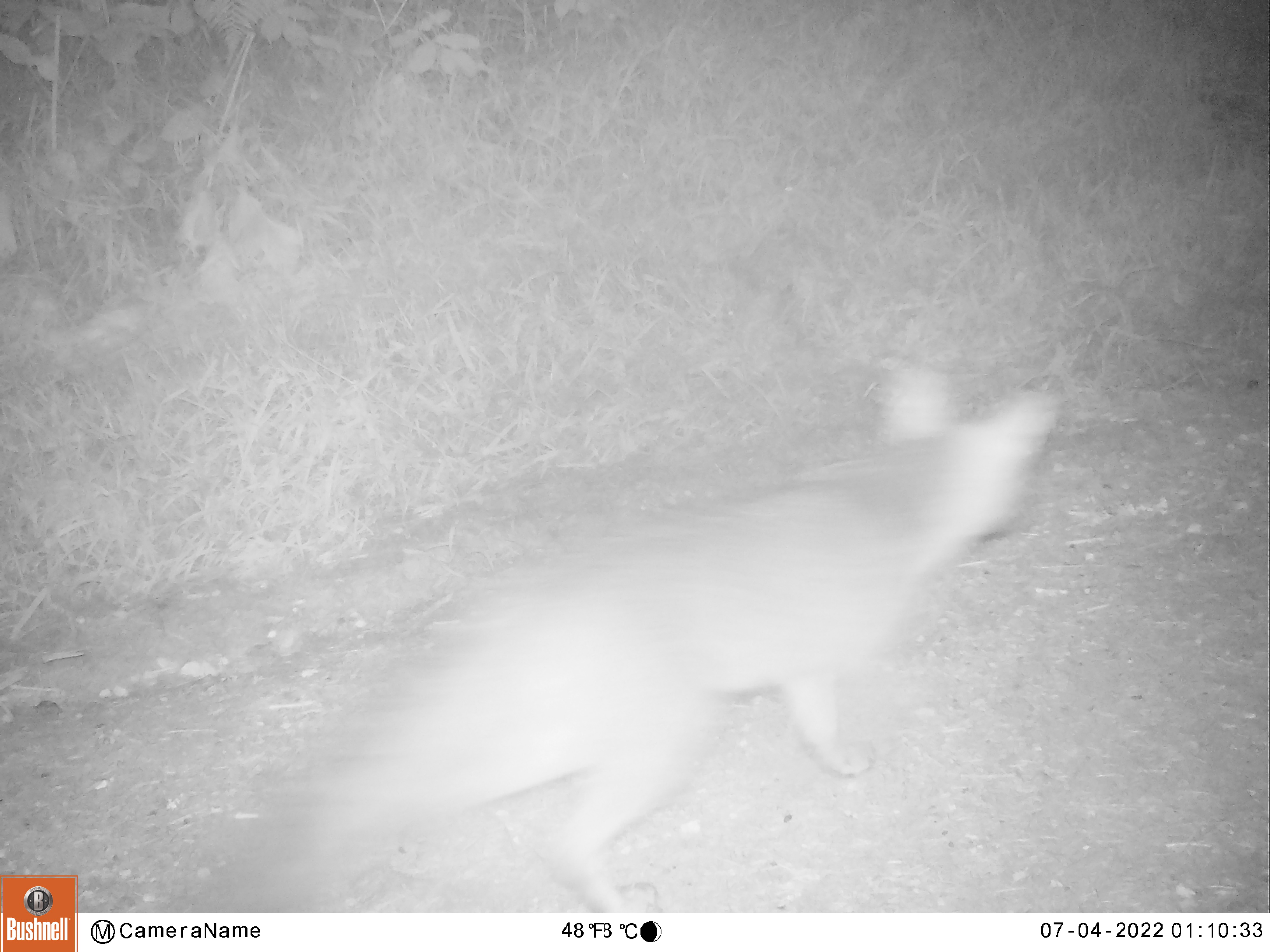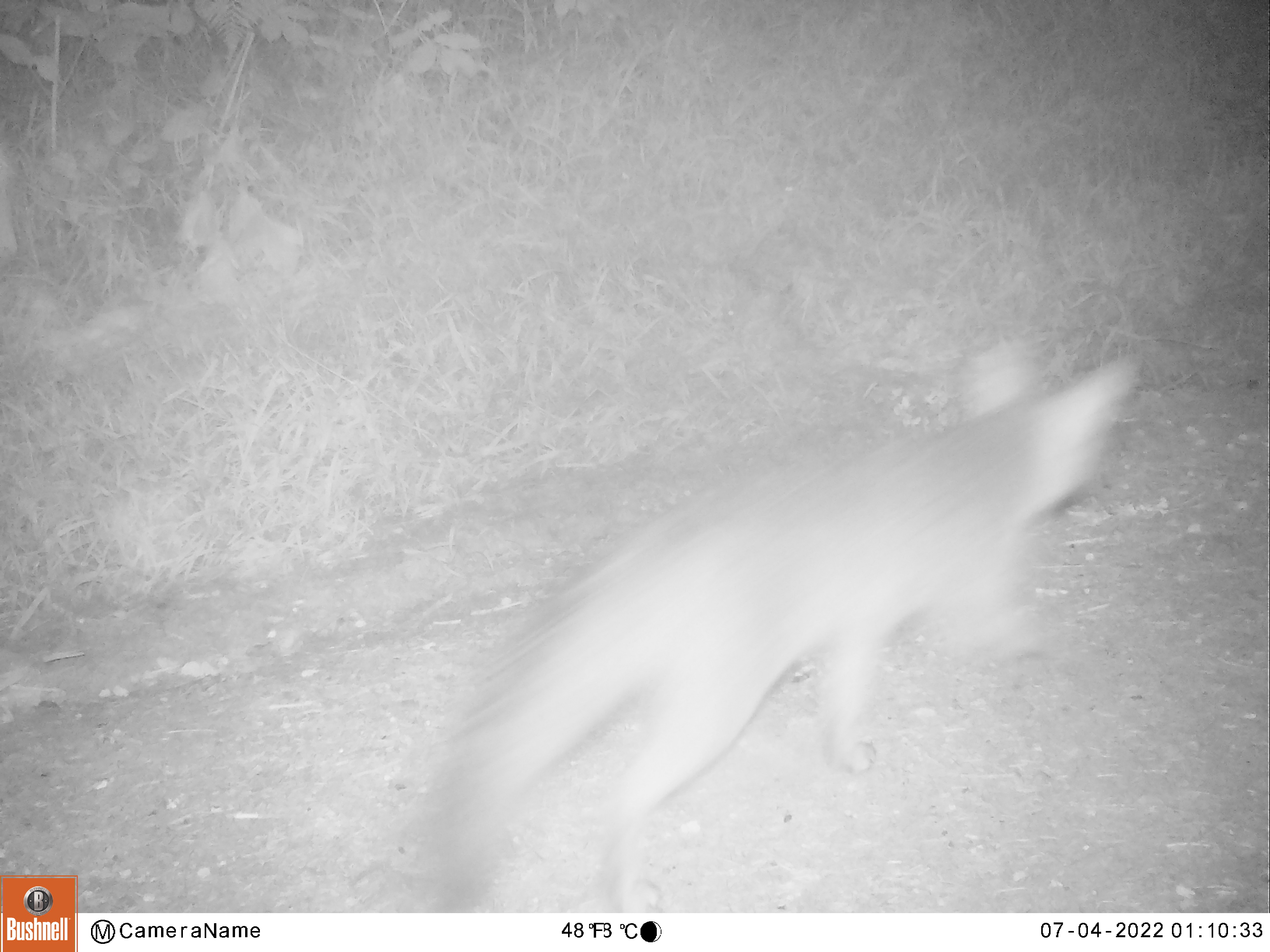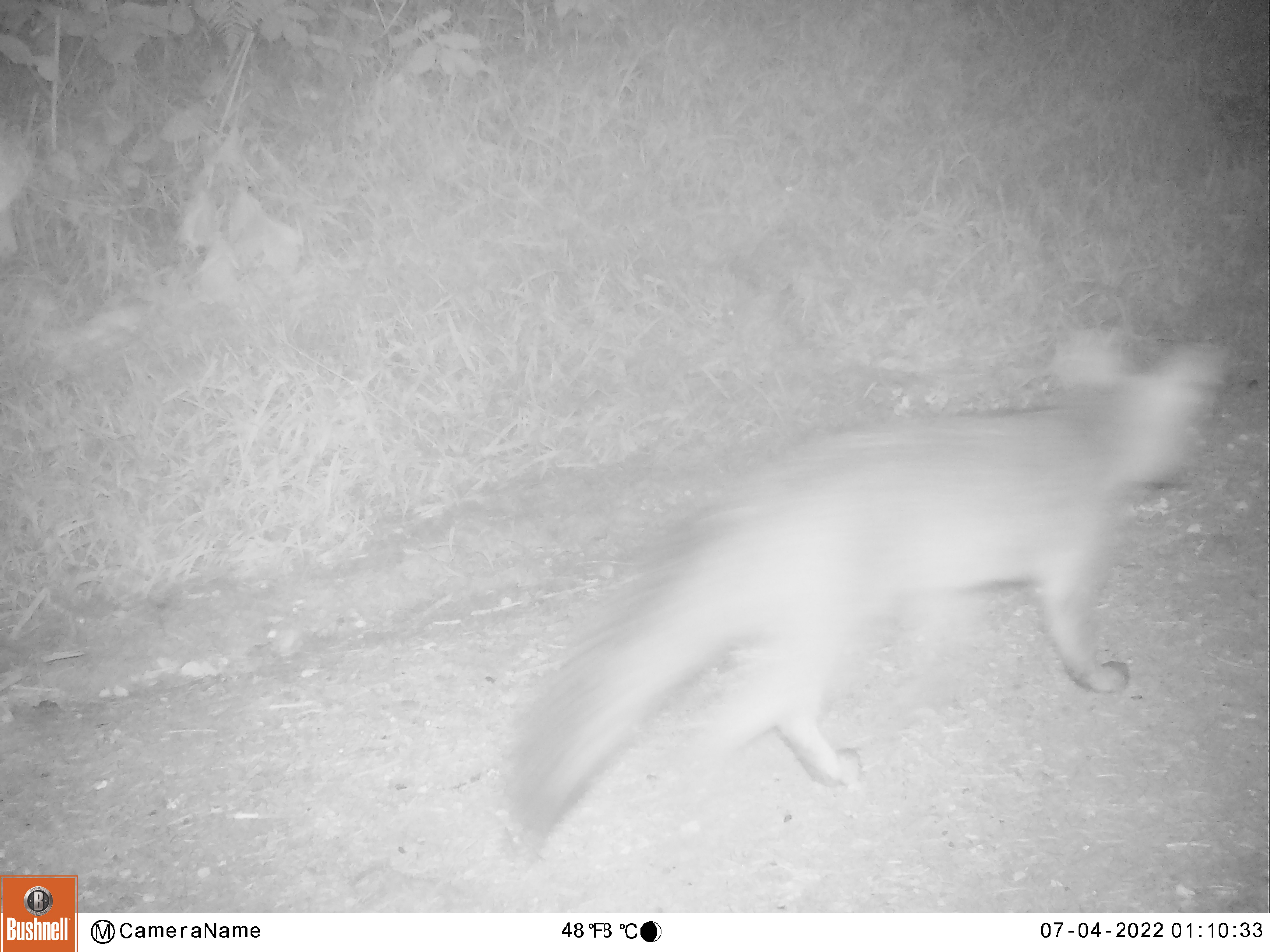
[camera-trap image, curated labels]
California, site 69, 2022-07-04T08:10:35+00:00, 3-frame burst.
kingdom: Animalia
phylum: Chordata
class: Mammalia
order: Carnivora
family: Canidae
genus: Urocyon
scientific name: Urocyon cinereoargenteus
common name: gray fox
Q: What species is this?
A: Gray fox (Urocyon cinereoargenteus).